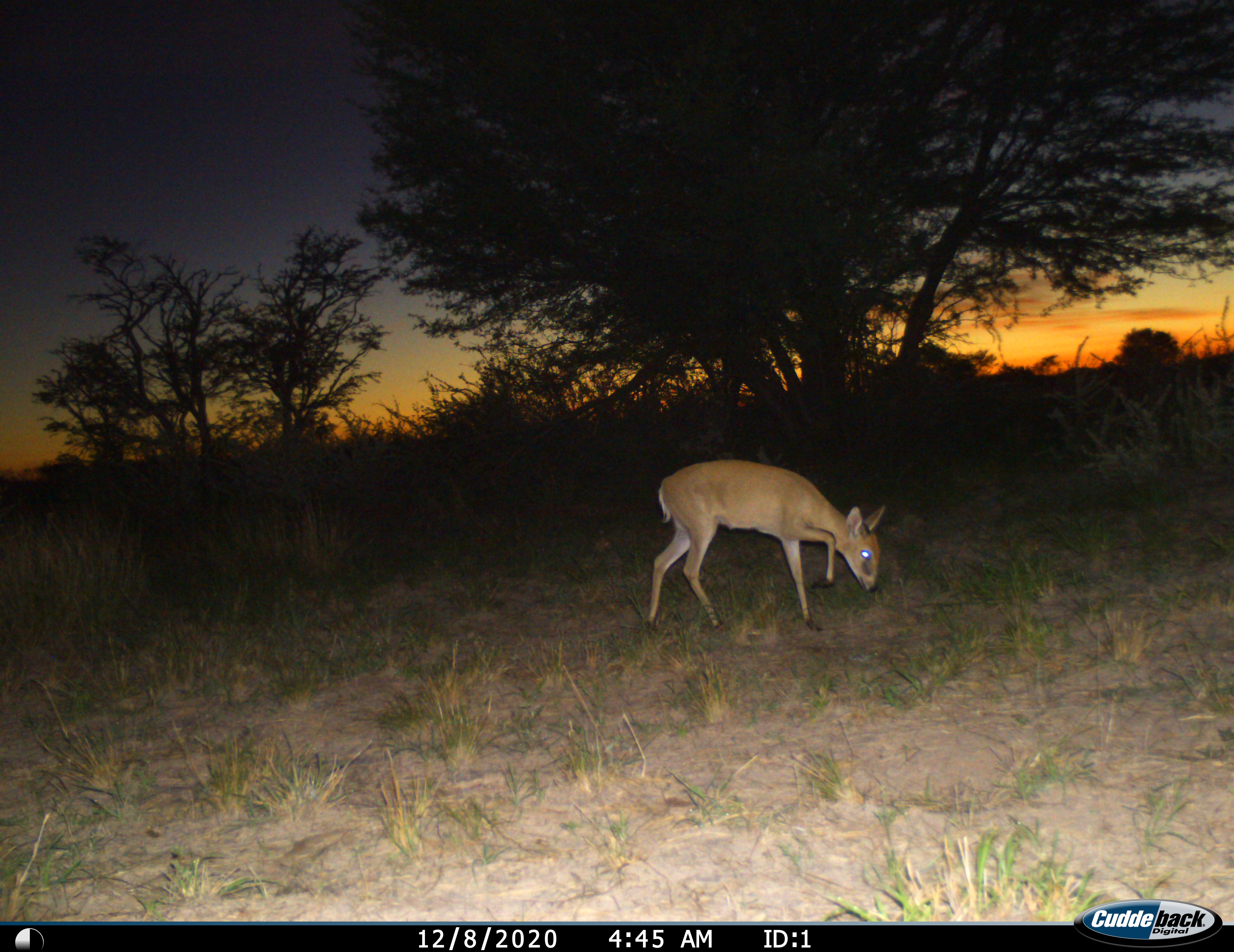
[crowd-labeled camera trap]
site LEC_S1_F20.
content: unidentified animal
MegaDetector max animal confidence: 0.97